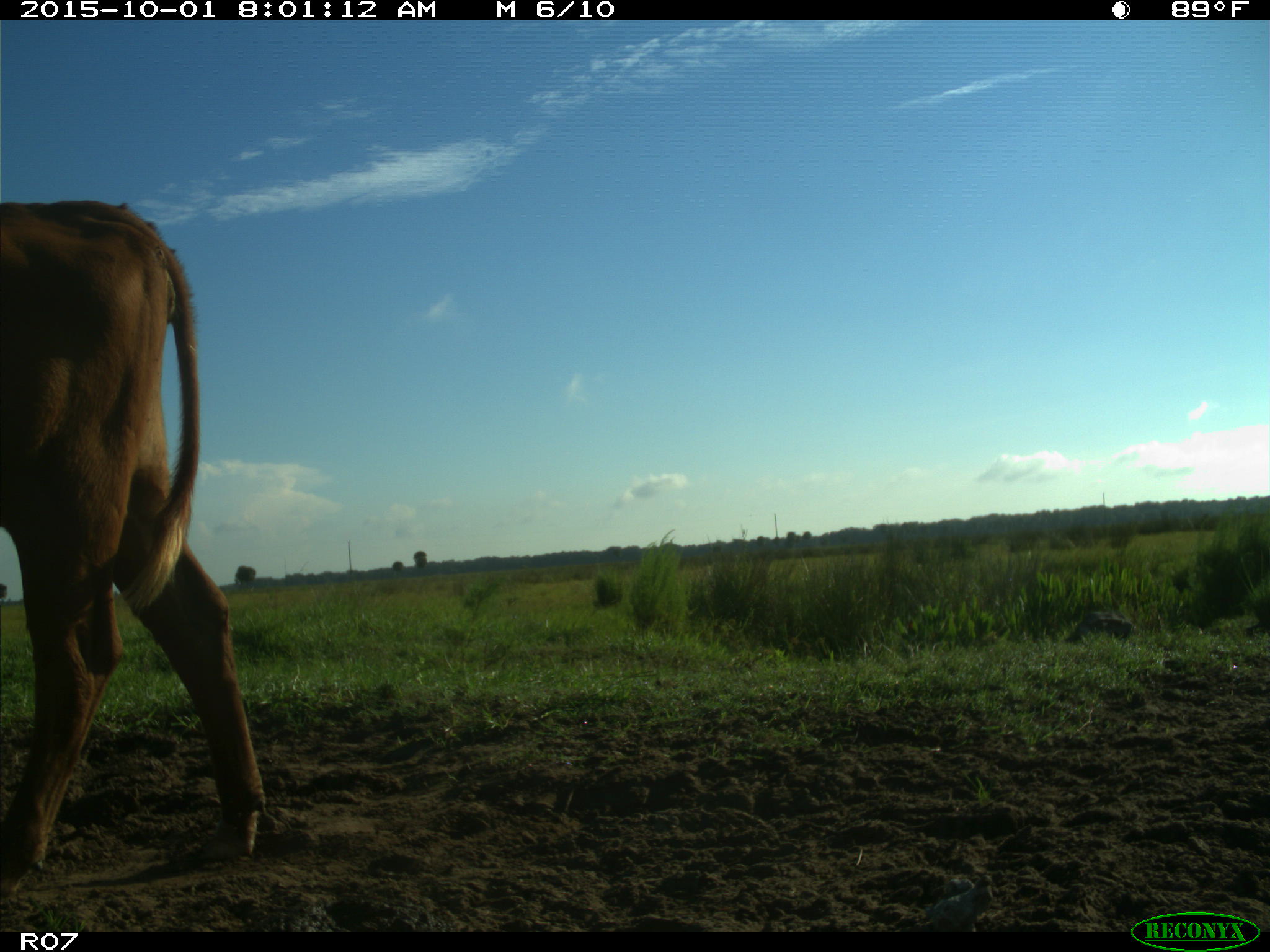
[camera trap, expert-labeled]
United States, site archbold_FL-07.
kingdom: Animalia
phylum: Chordata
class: Mammalia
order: Artiodactyla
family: Bovidae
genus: Bos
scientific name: Bos taurus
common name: domestic cow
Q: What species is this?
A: Bos taurus (domestic cow).